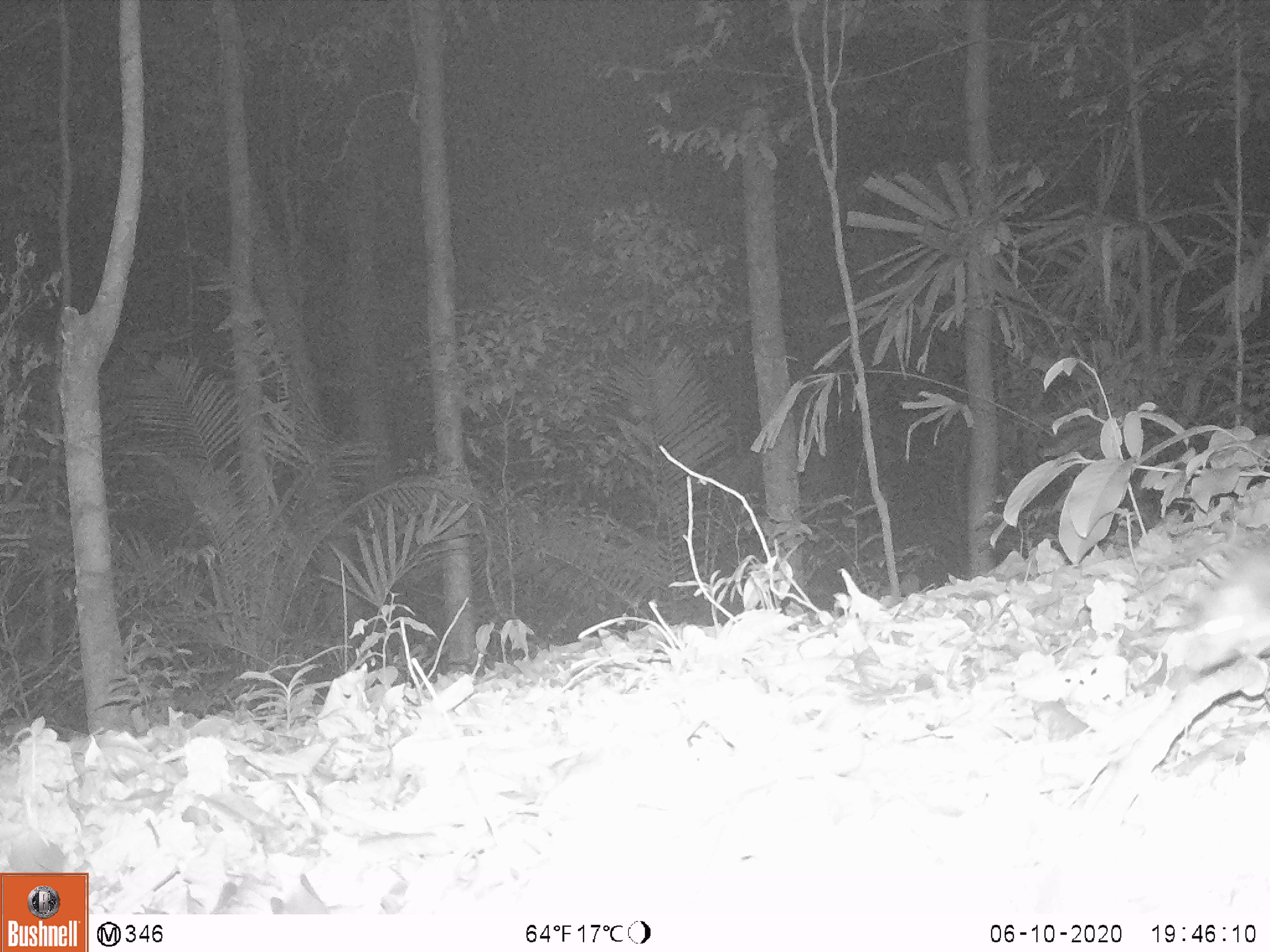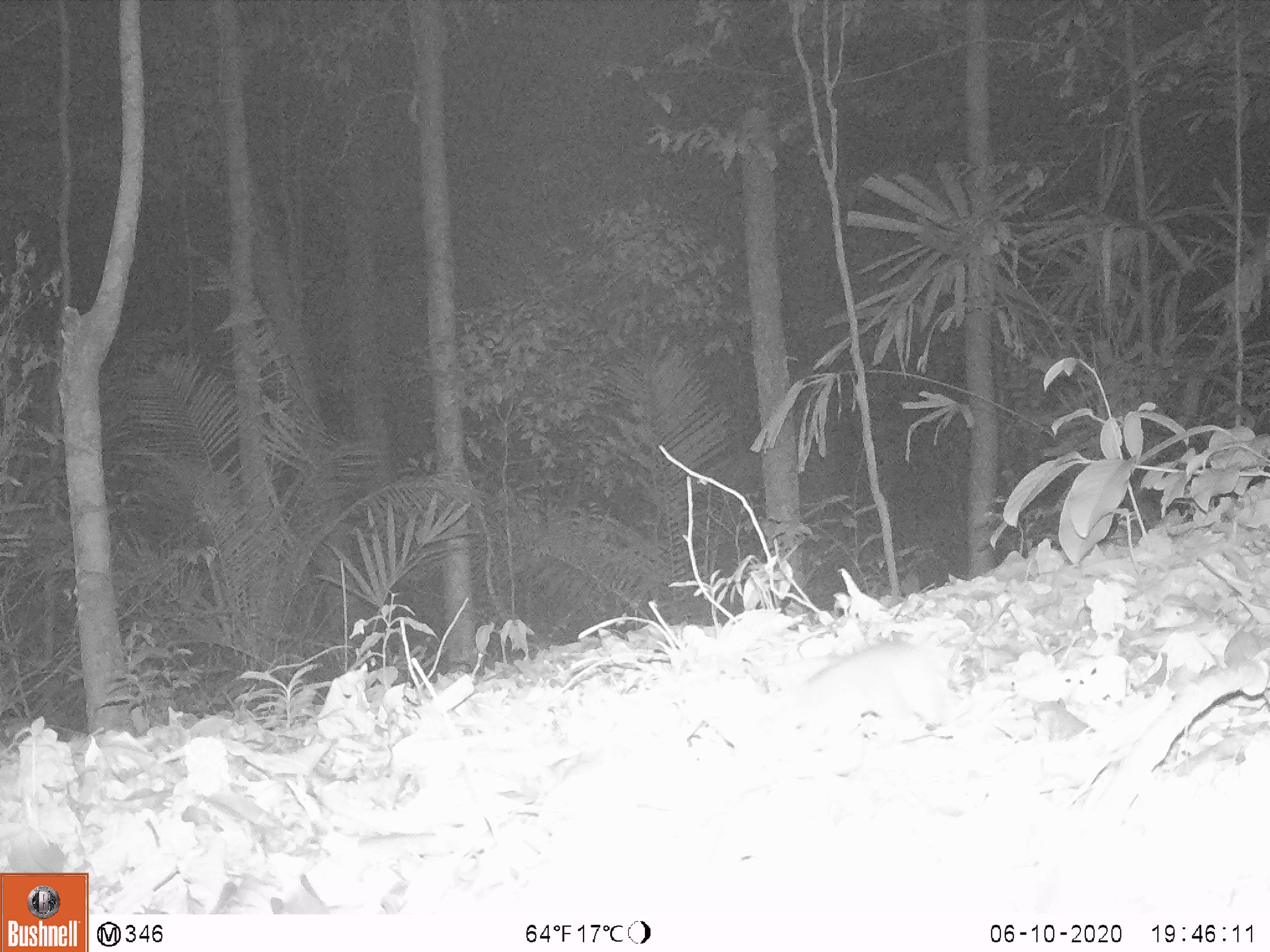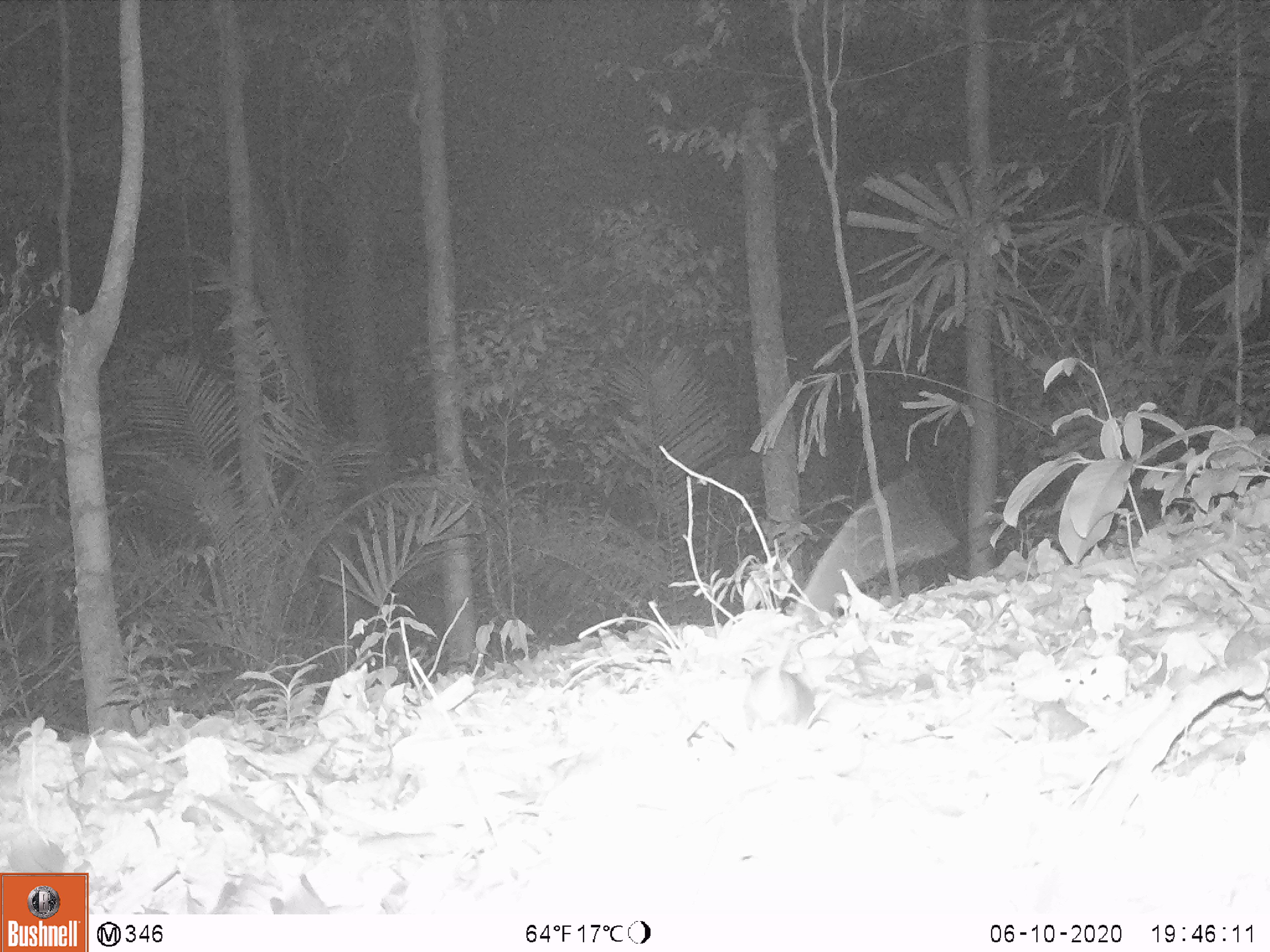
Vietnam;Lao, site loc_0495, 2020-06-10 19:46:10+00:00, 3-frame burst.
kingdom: Animalia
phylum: Chordata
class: Mammalia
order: Rodentia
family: Muridae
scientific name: Muridae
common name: old-world mice and rats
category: unidentified murid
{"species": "unidentified murid (old-world mice and rats) (Muridae)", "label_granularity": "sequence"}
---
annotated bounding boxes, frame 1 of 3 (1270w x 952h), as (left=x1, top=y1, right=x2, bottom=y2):
unidentified murid: (left=1185, top=546, right=1270, bottom=672)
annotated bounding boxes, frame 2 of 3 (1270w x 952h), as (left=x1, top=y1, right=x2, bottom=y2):
unidentified murid: (left=801, top=642, right=963, bottom=733)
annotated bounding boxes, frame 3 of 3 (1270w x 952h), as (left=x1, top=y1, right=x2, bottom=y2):
unidentified murid: (left=749, top=667, right=815, bottom=727)